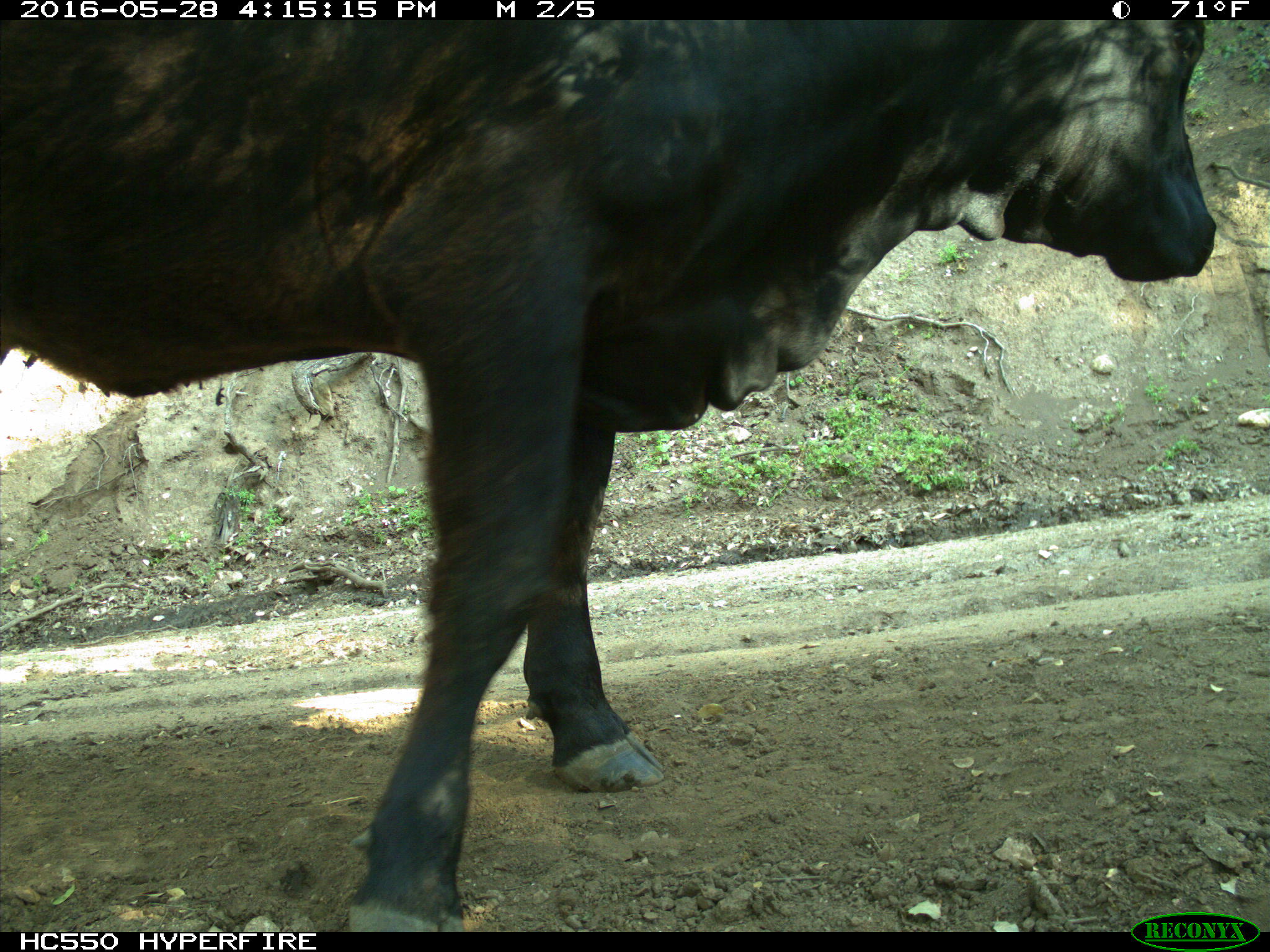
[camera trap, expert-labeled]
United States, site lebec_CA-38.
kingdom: Animalia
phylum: Chordata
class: Mammalia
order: Artiodactyla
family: Bovidae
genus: Bos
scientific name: Bos taurus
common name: domestic cow